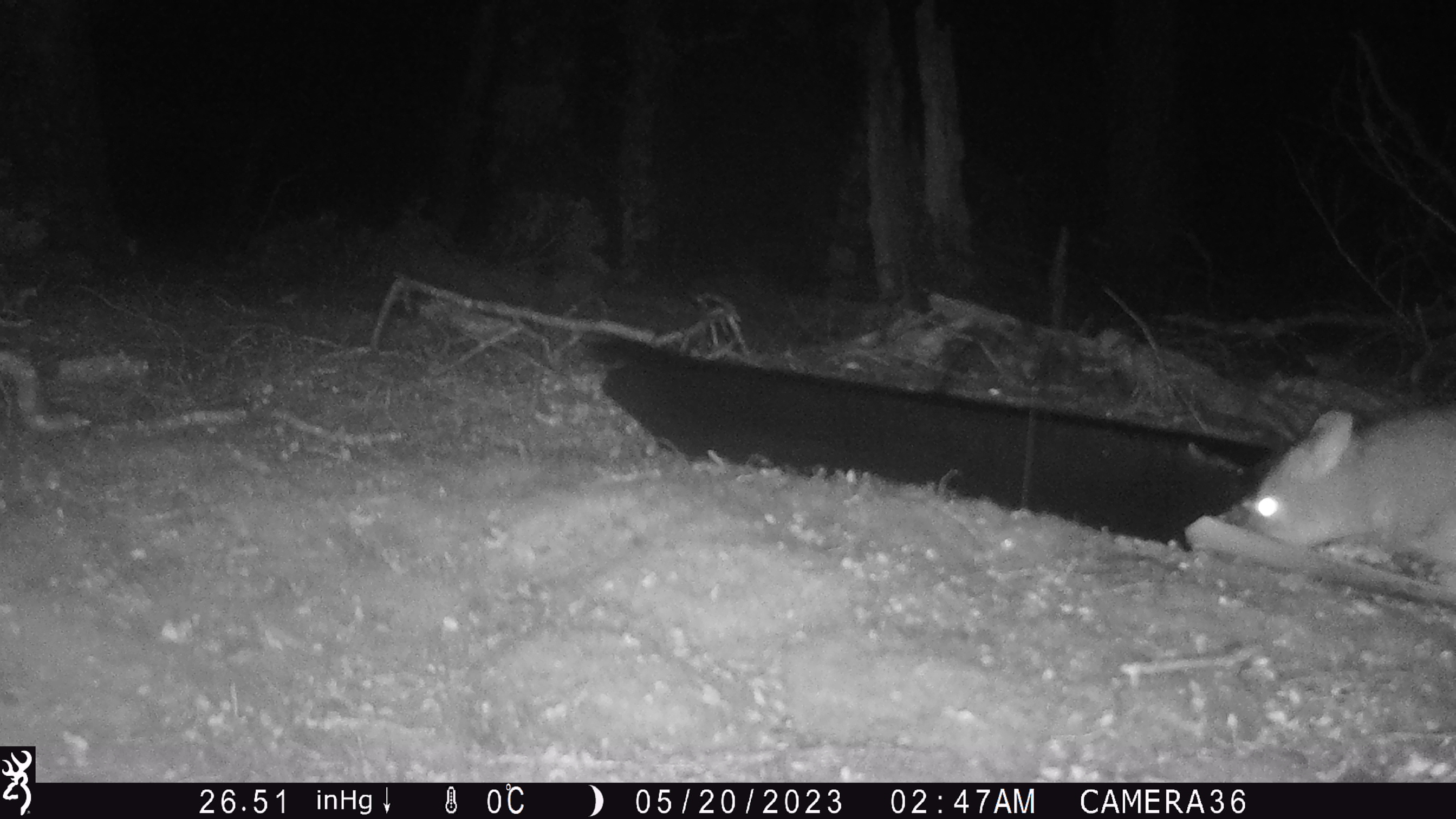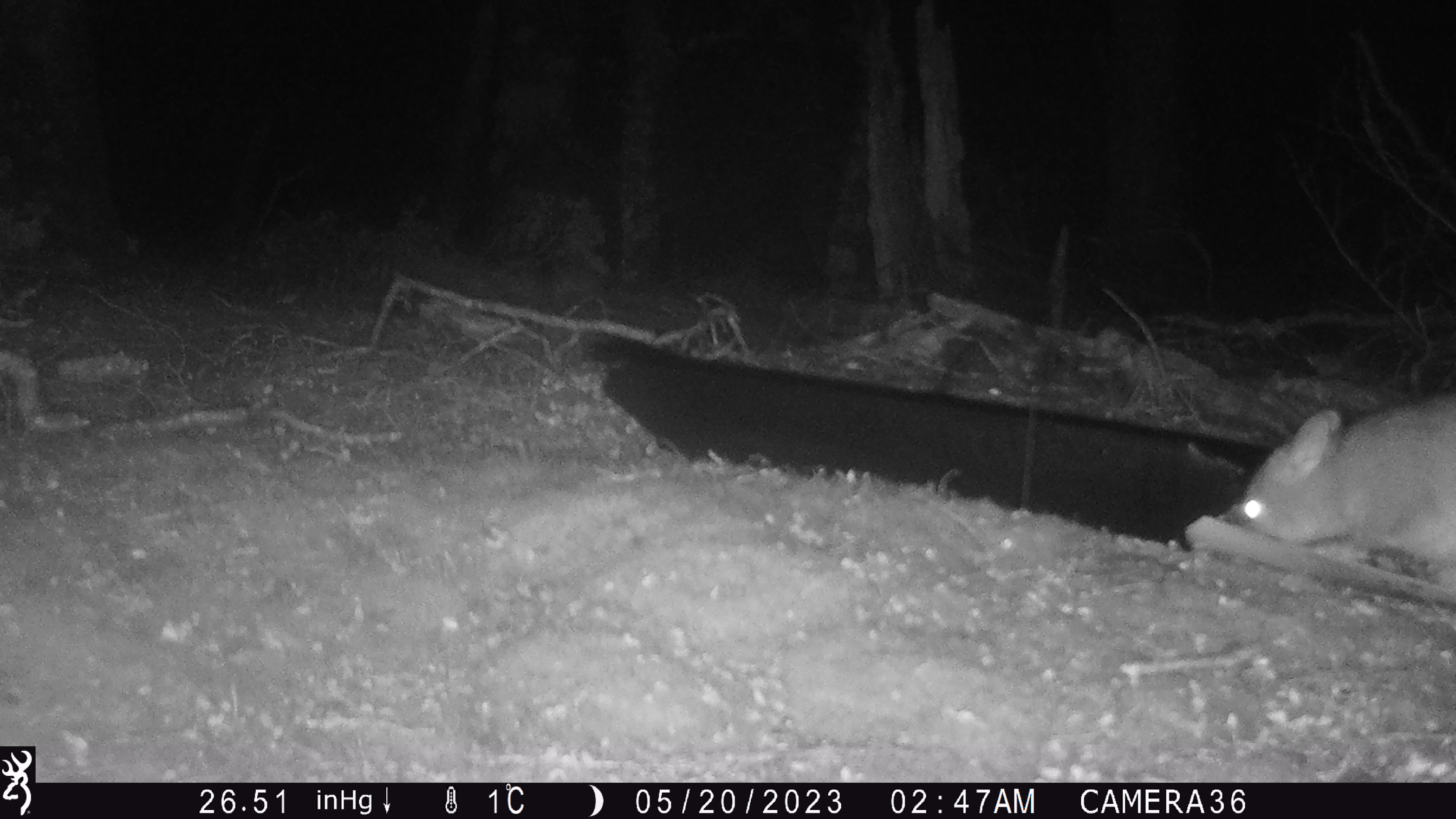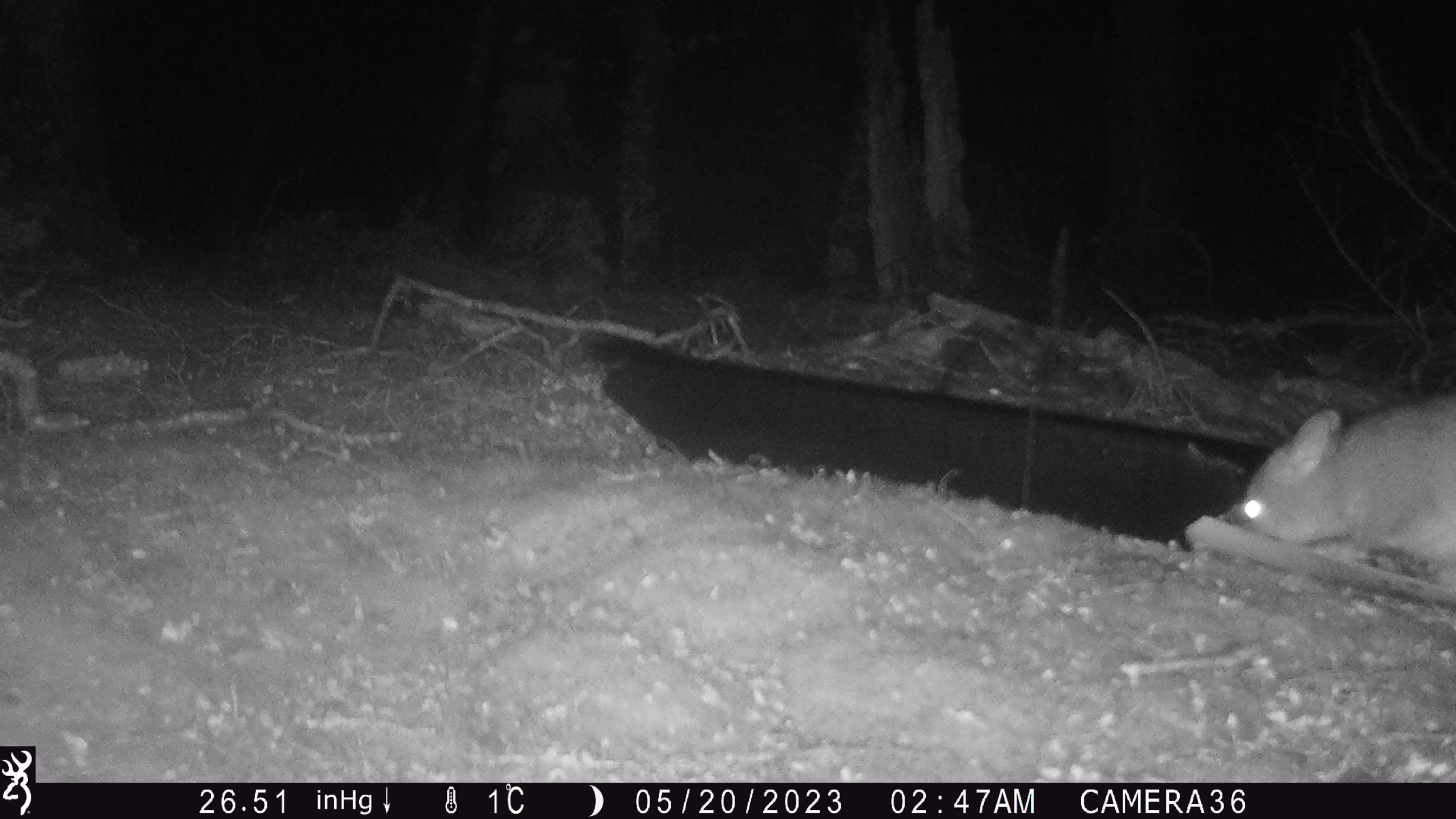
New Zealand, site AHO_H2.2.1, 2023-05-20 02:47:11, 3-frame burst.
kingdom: Animalia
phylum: Chordata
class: Mammalia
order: Carnivora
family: Mustelidae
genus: Mustela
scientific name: Mustela erminea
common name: stoat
Stoat (Mustela erminea).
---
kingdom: Animalia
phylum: Chordata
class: Mammalia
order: Diprotodontia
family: Phalangeridae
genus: Trichosurus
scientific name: Trichosurus vulpecula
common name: common brushtail possum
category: possum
Possum (common brushtail possum) (Trichosurus vulpecula).